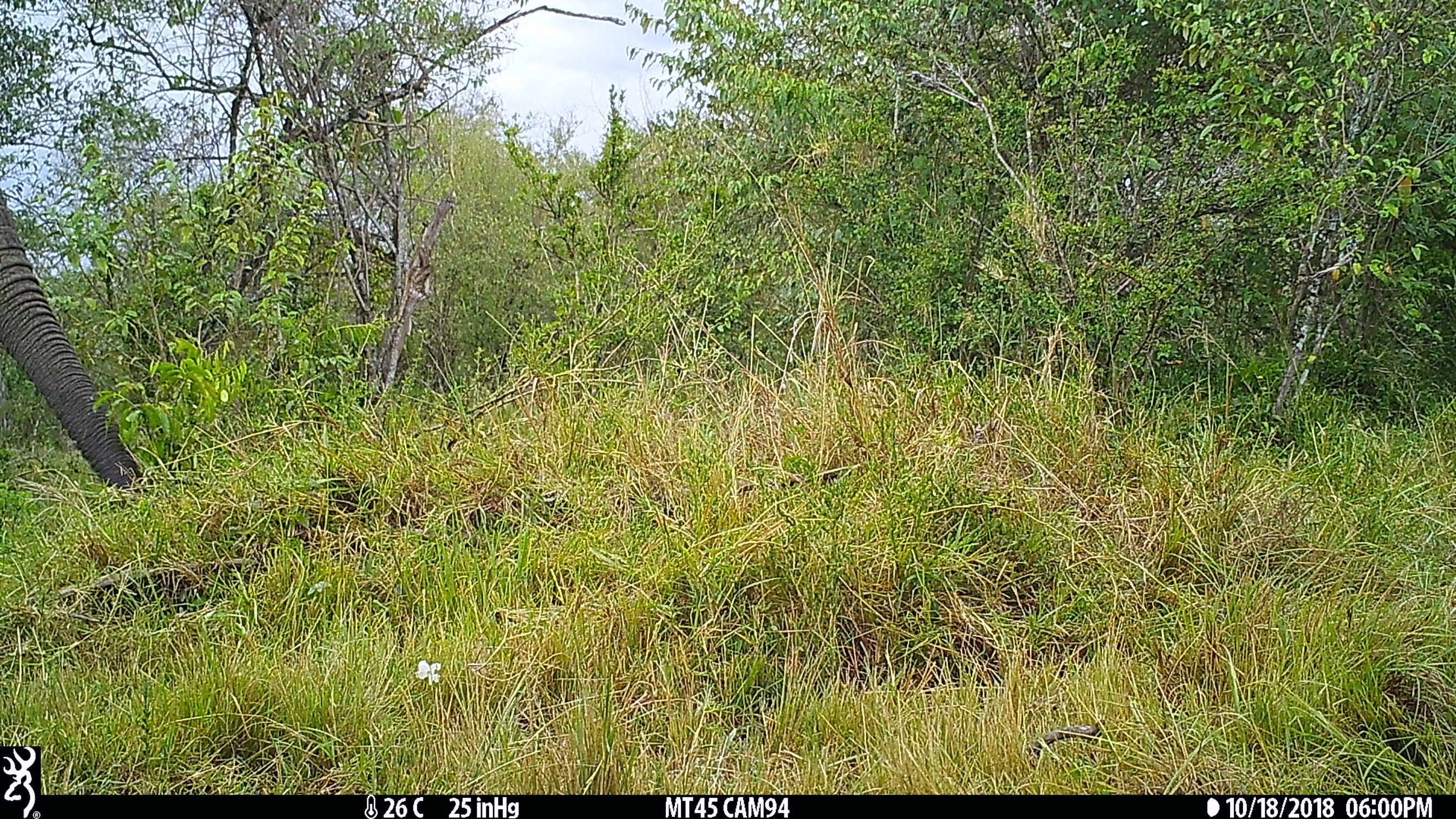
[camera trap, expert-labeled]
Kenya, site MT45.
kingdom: Animalia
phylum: Chordata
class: Mammalia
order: Proboscidea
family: Elephantidae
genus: Loxodonta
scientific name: Loxodonta africana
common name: elephant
Elephant (Loxodonta africana).